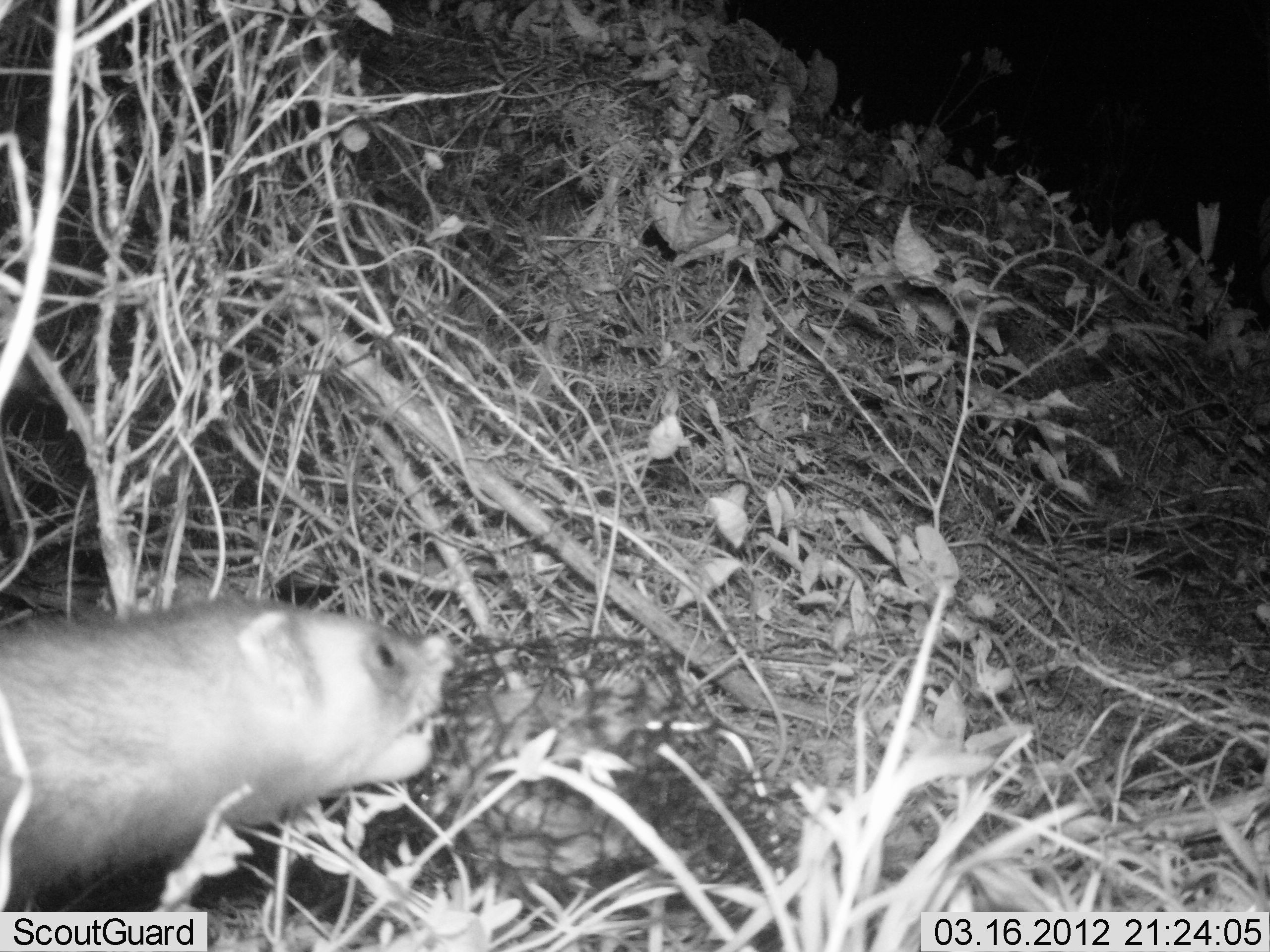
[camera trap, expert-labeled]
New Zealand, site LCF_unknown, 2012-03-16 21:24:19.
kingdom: Animalia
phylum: Chordata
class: Mammalia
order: Carnivora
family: Mustelidae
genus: Mustela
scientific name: Mustela furo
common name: ferret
Ferret (Mustela furo).